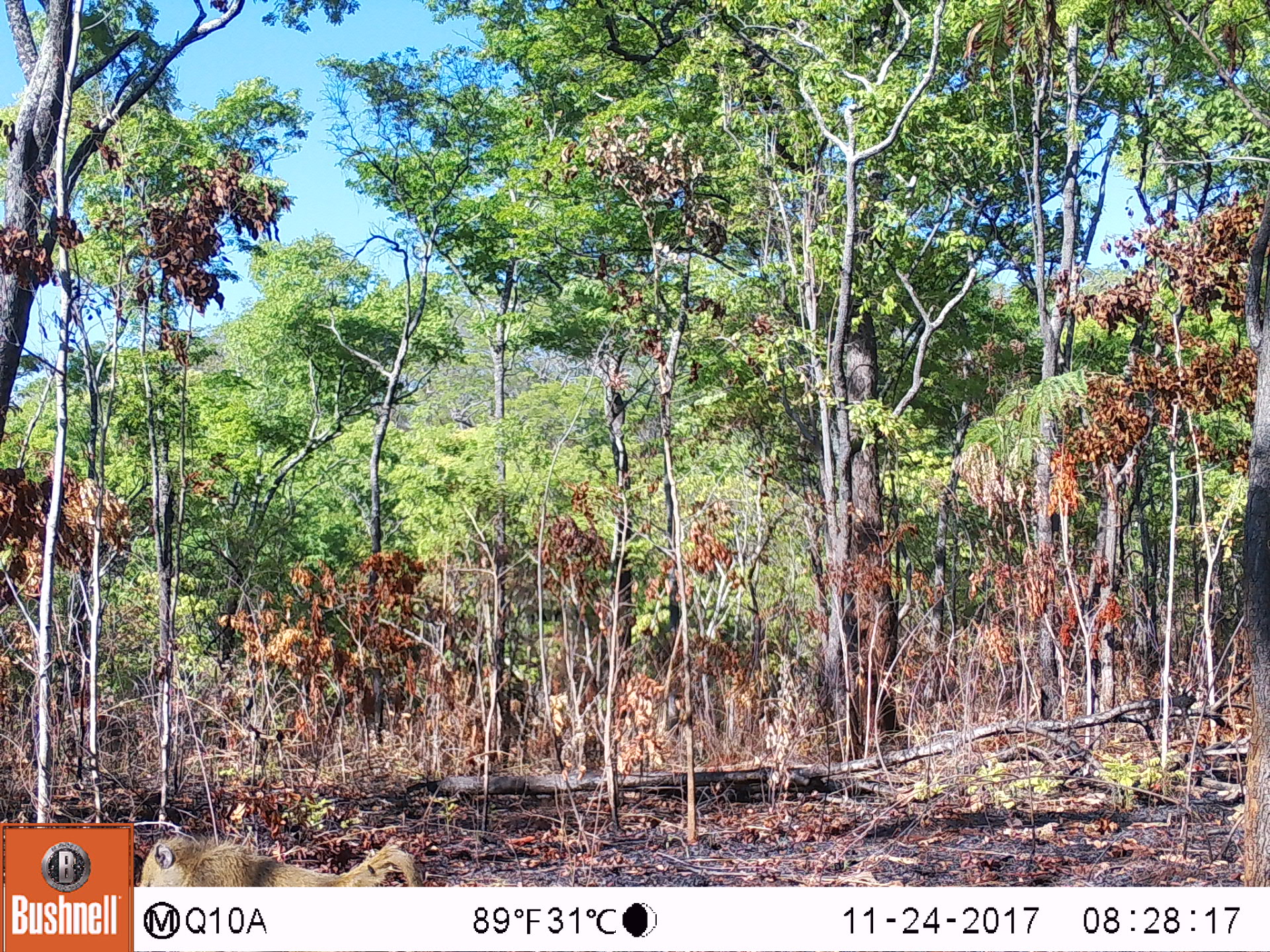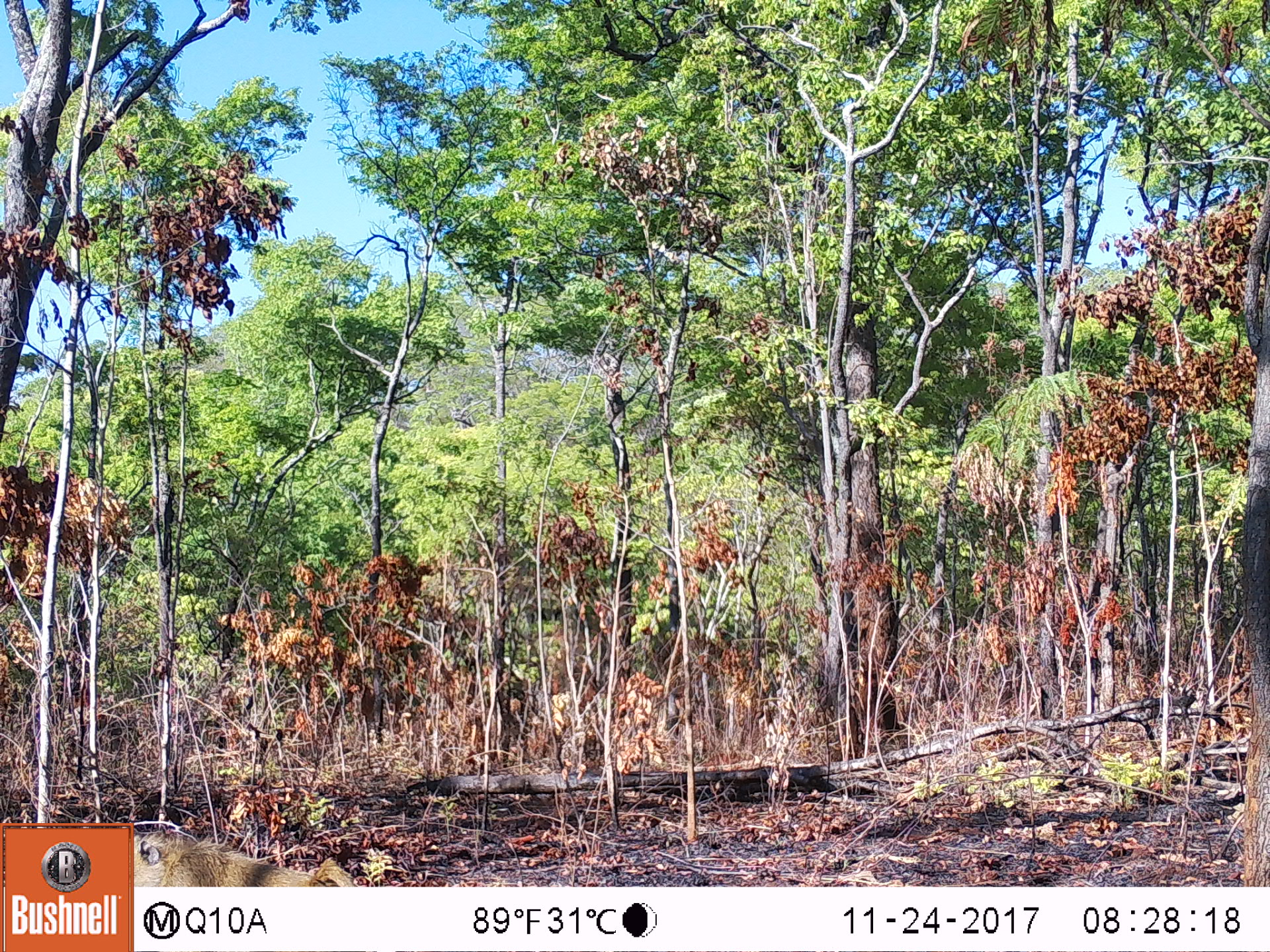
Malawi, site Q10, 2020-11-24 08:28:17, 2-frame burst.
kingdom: Animalia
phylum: Chordata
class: Mammalia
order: Primates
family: Cercopithecidae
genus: Papio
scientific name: Papio cynocephalus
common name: yellow baboon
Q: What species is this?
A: Yellow baboon (Papio cynocephalus).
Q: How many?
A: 1.